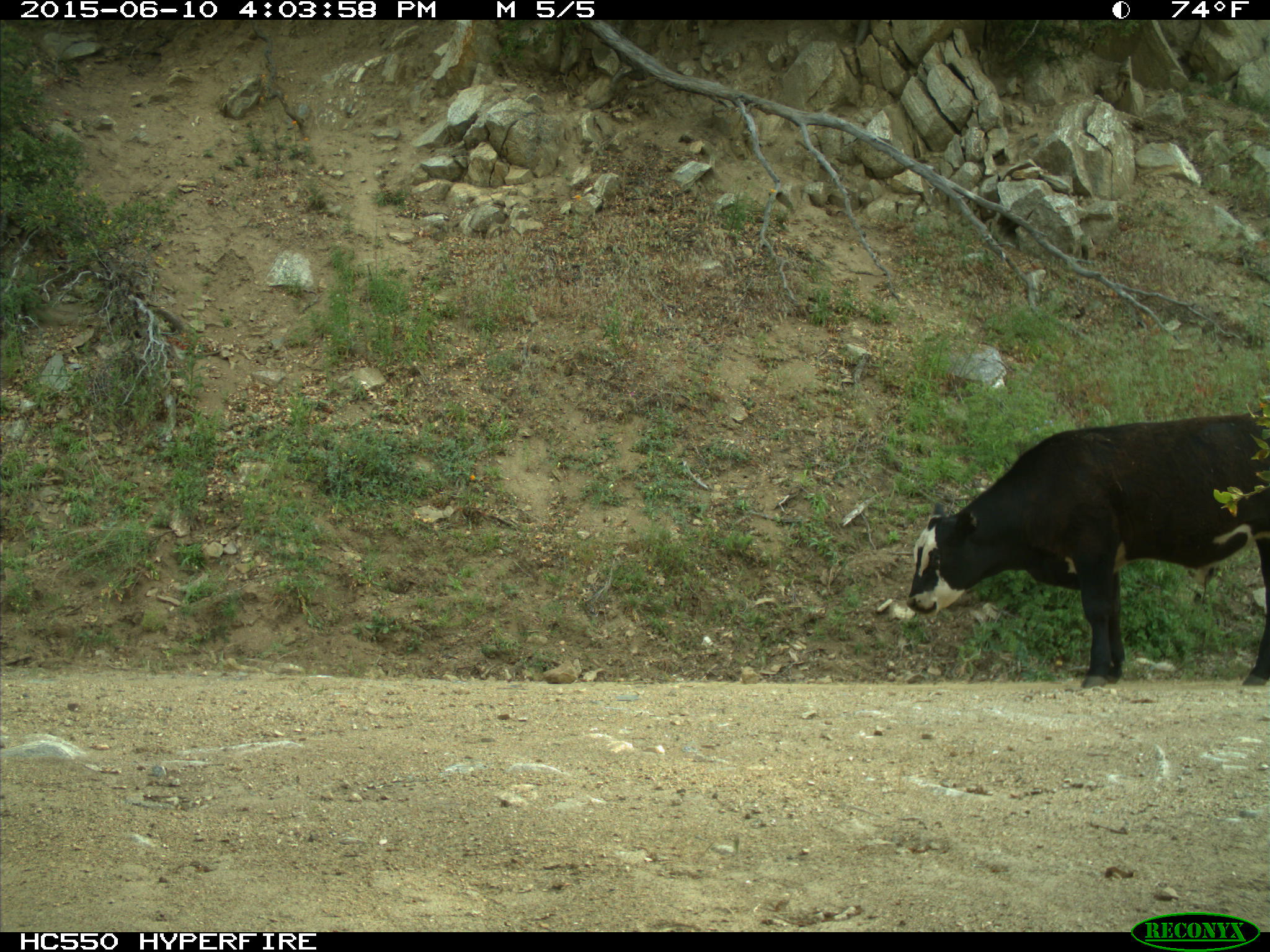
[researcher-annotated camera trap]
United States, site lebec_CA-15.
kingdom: Animalia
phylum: Chordata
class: Mammalia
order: Artiodactyla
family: Bovidae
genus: Bos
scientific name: Bos taurus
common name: domestic cow